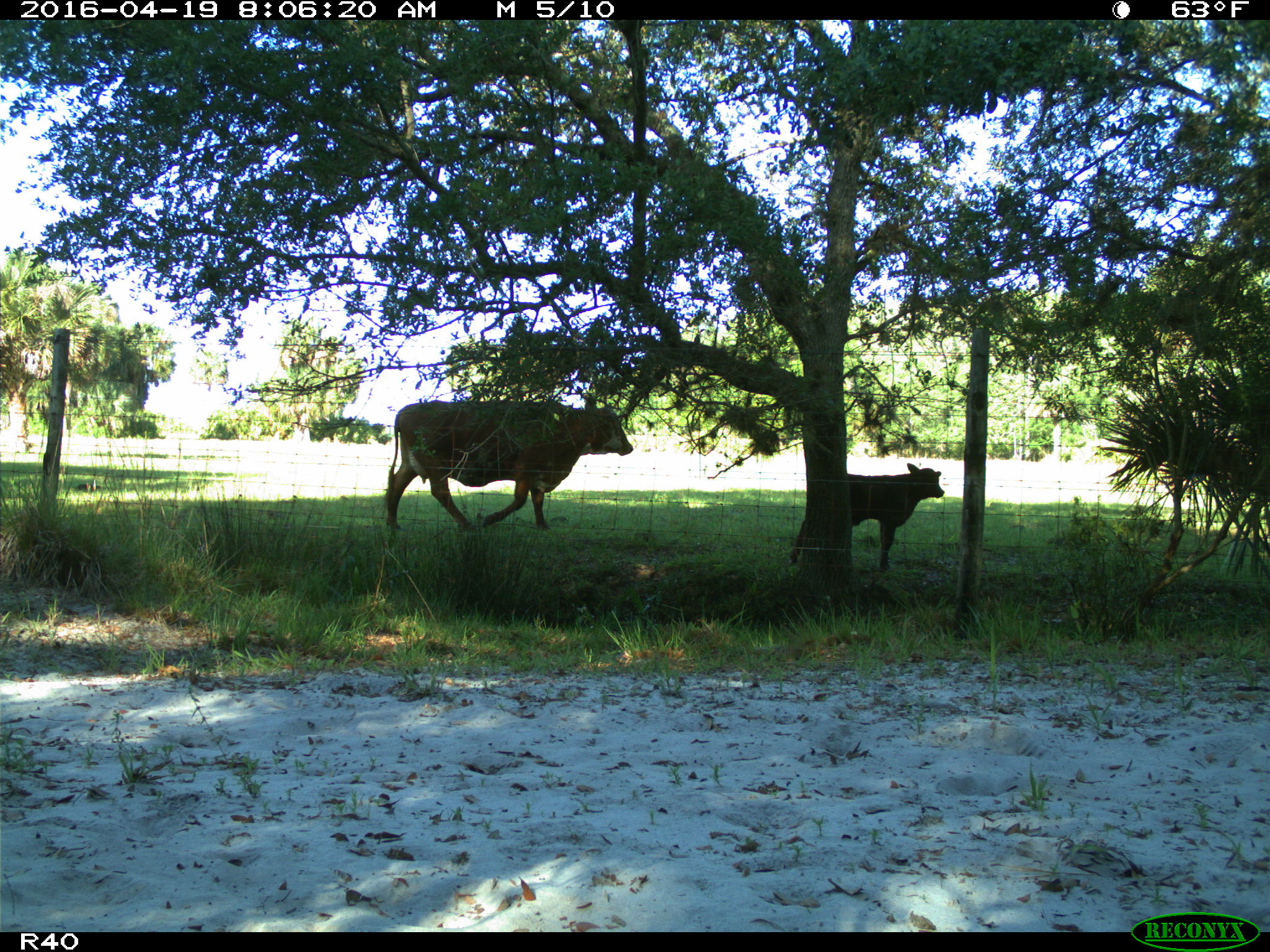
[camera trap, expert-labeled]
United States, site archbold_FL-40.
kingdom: Animalia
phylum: Chordata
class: Mammalia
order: Artiodactyla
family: Bovidae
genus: Bos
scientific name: Bos taurus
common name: domestic cow